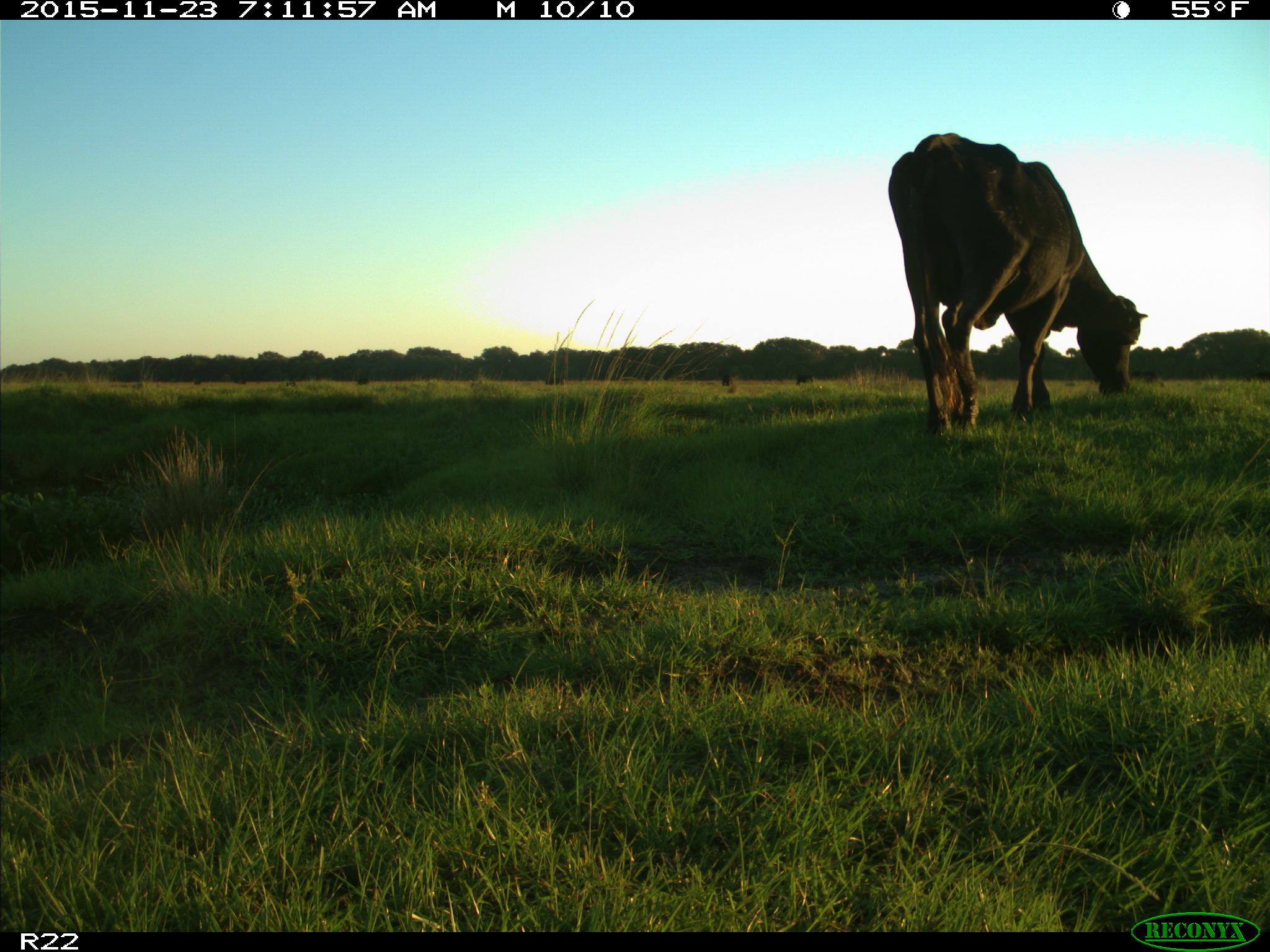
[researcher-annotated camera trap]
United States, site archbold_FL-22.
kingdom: Animalia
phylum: Chordata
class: Mammalia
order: Artiodactyla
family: Bovidae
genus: Bos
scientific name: Bos taurus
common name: domestic cow